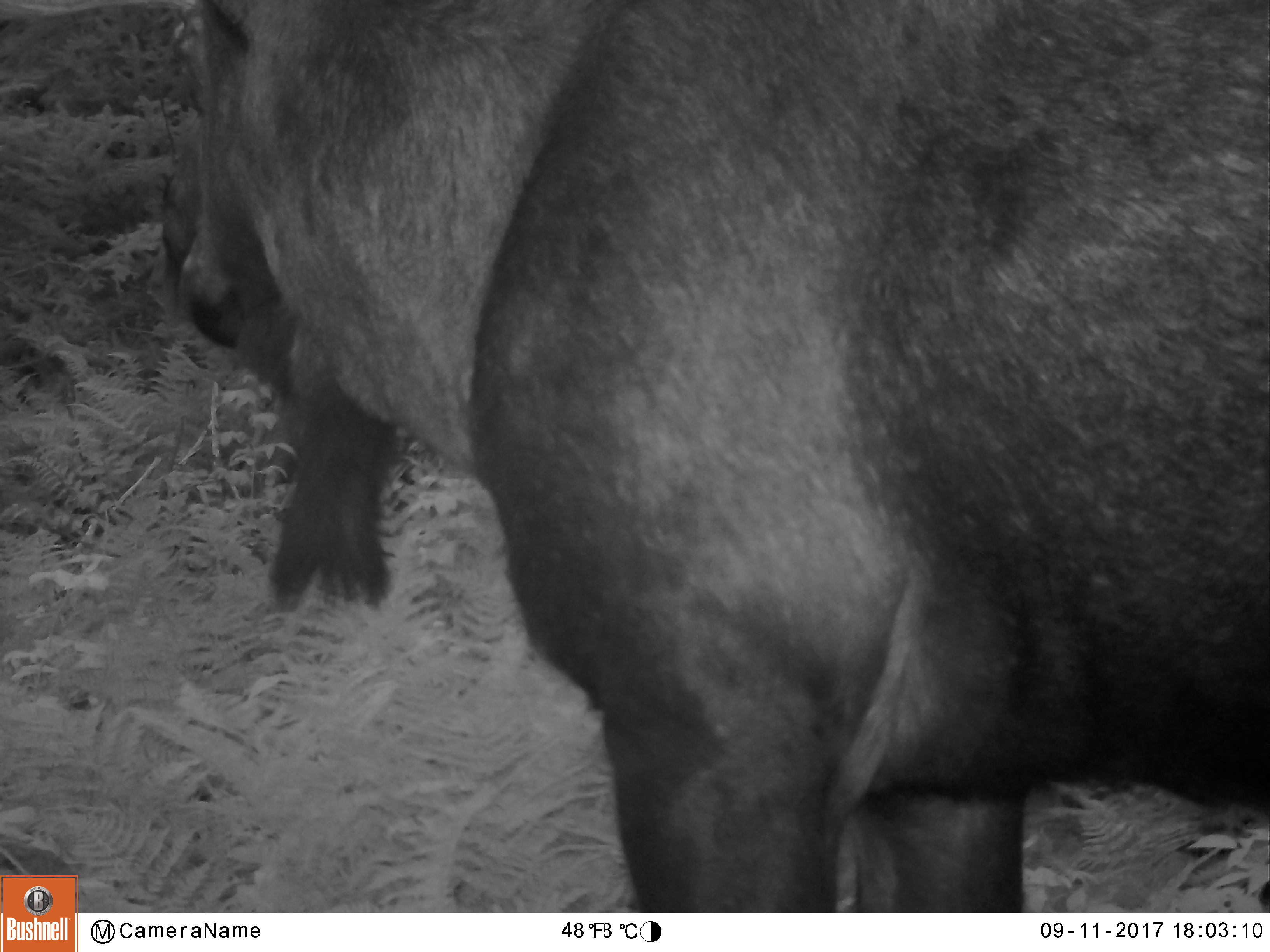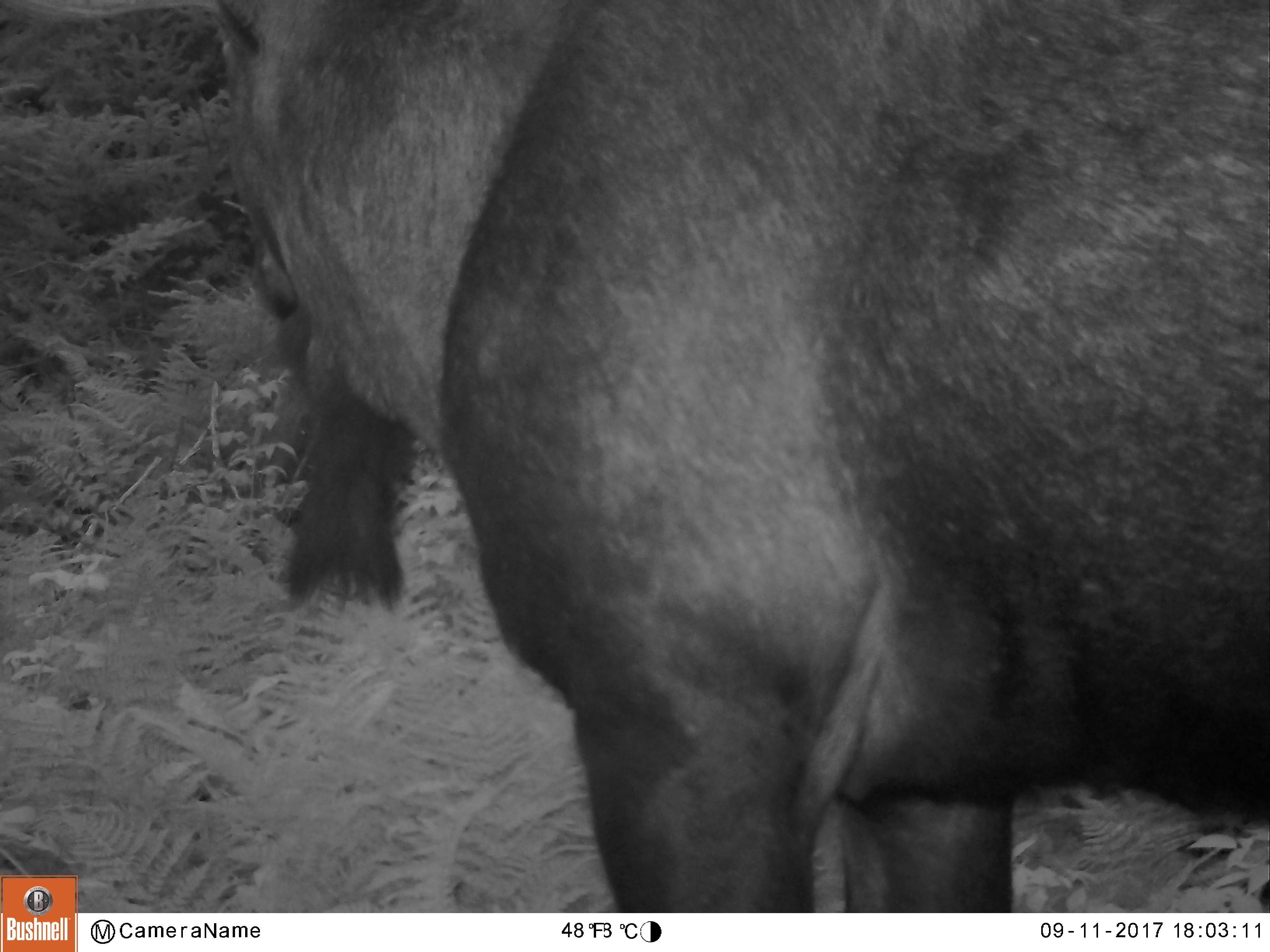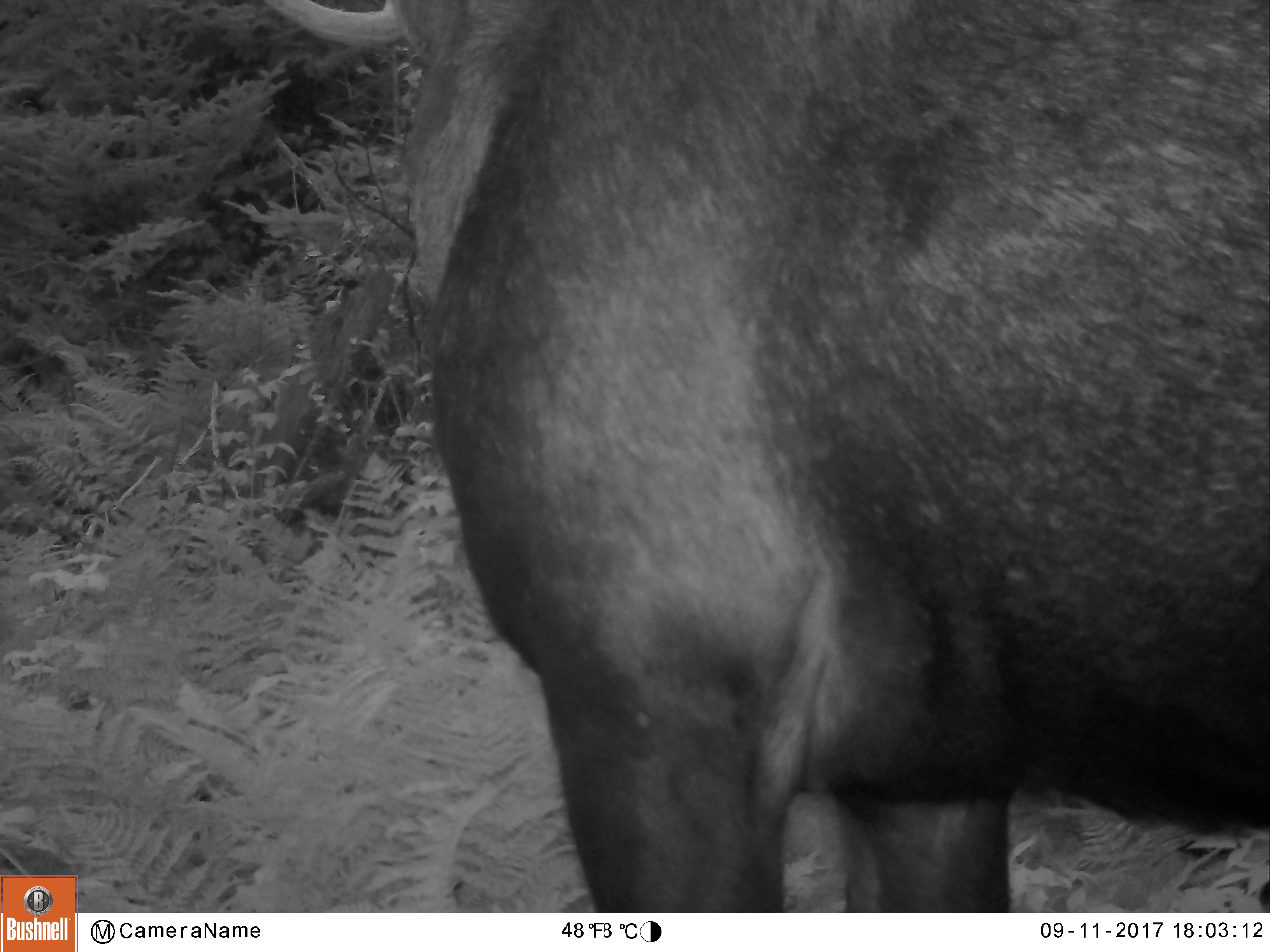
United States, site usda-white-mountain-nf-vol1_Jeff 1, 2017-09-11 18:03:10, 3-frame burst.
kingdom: Animalia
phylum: Chordata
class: Mammalia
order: Artiodactyla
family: Cervidae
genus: Alces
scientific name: Alces alces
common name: moose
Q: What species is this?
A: Moose (Alces alces).